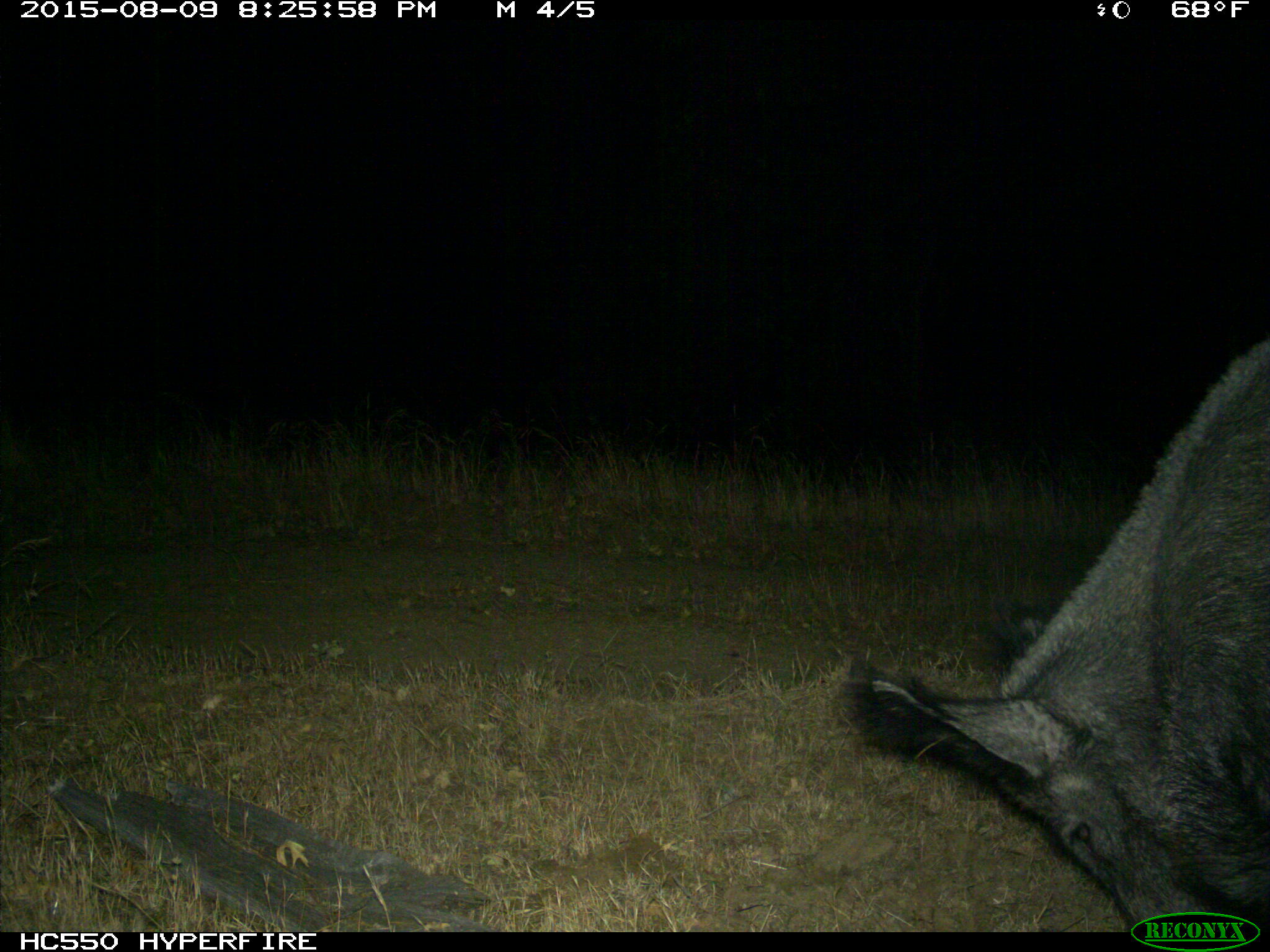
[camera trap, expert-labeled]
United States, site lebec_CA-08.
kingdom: Animalia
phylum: Chordata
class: Mammalia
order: Artiodactyla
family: Suidae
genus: Sus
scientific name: Sus scrofa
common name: wild boar